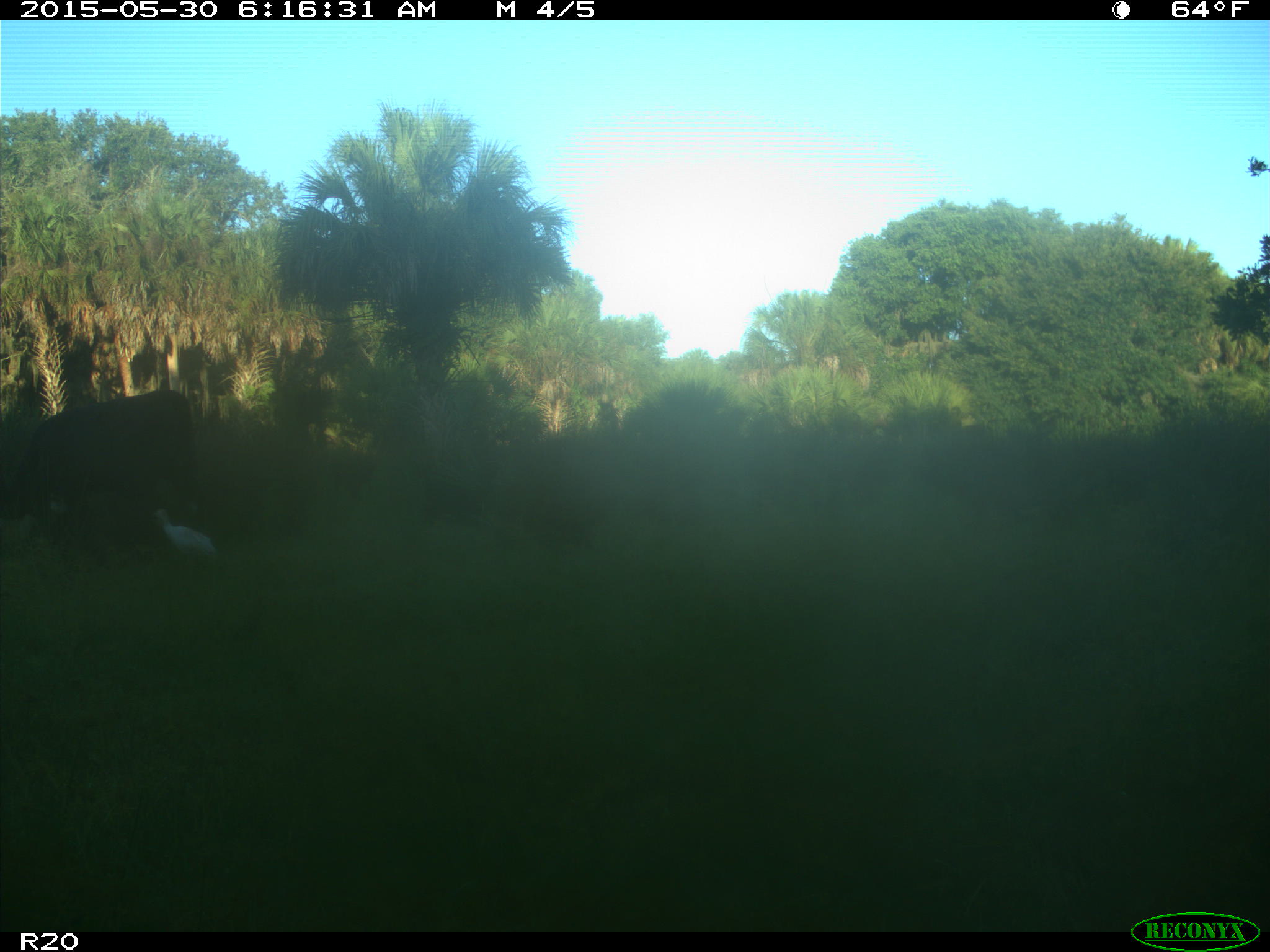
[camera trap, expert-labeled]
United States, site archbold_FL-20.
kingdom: Animalia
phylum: Chordata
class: Mammalia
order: Artiodactyla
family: Bovidae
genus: Bos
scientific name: Bos taurus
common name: domestic cow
Bos taurus (domestic cow).